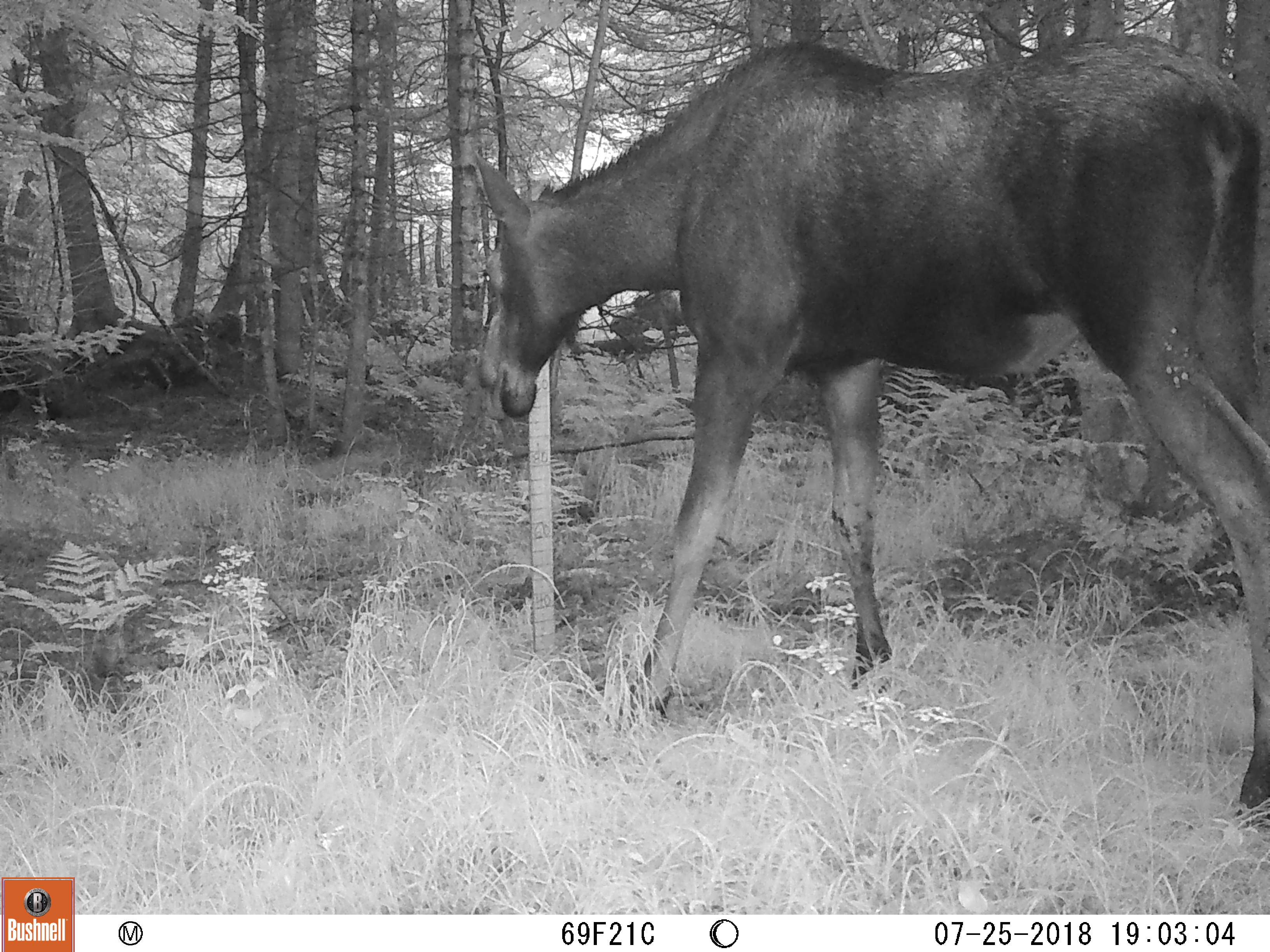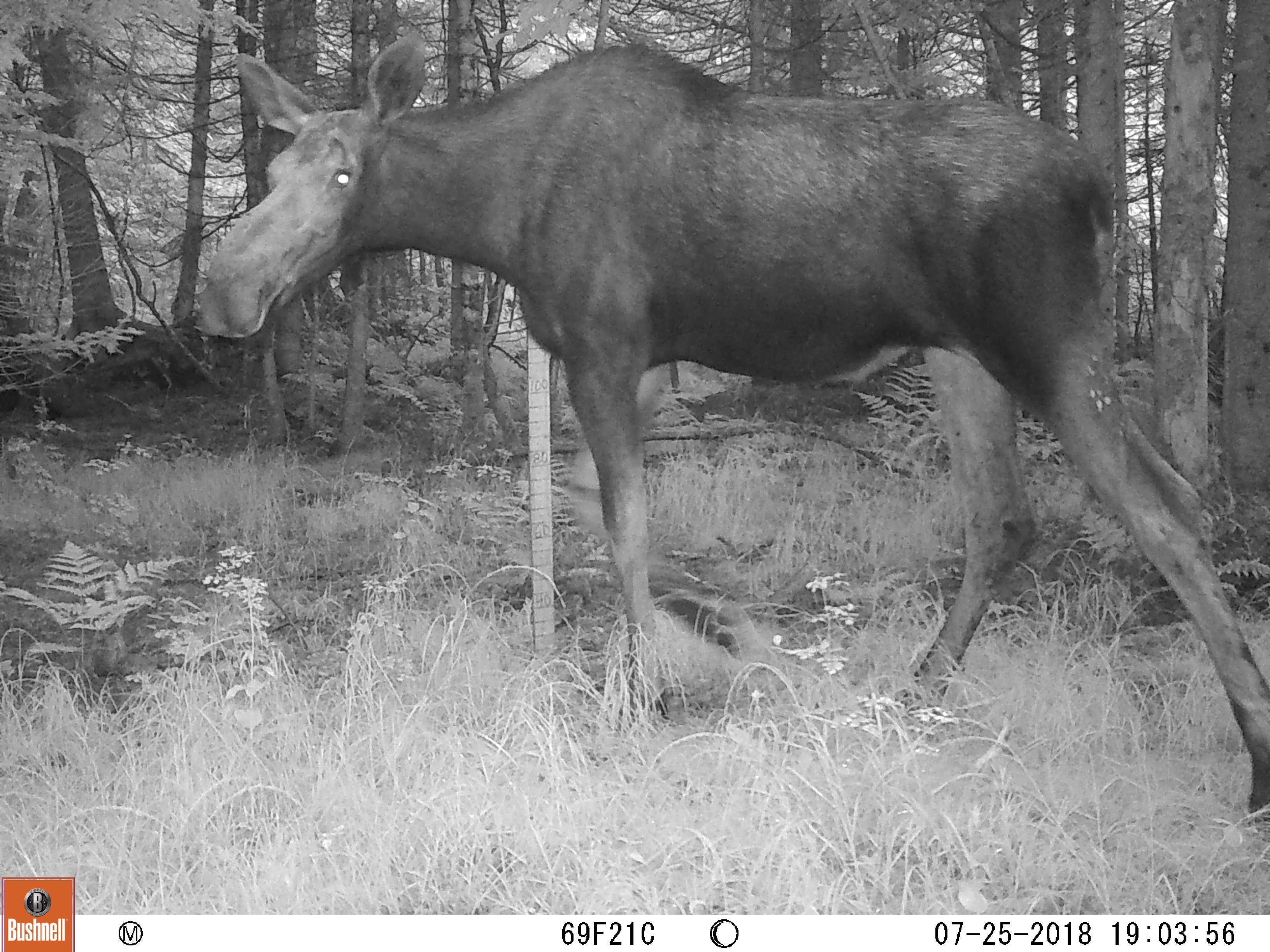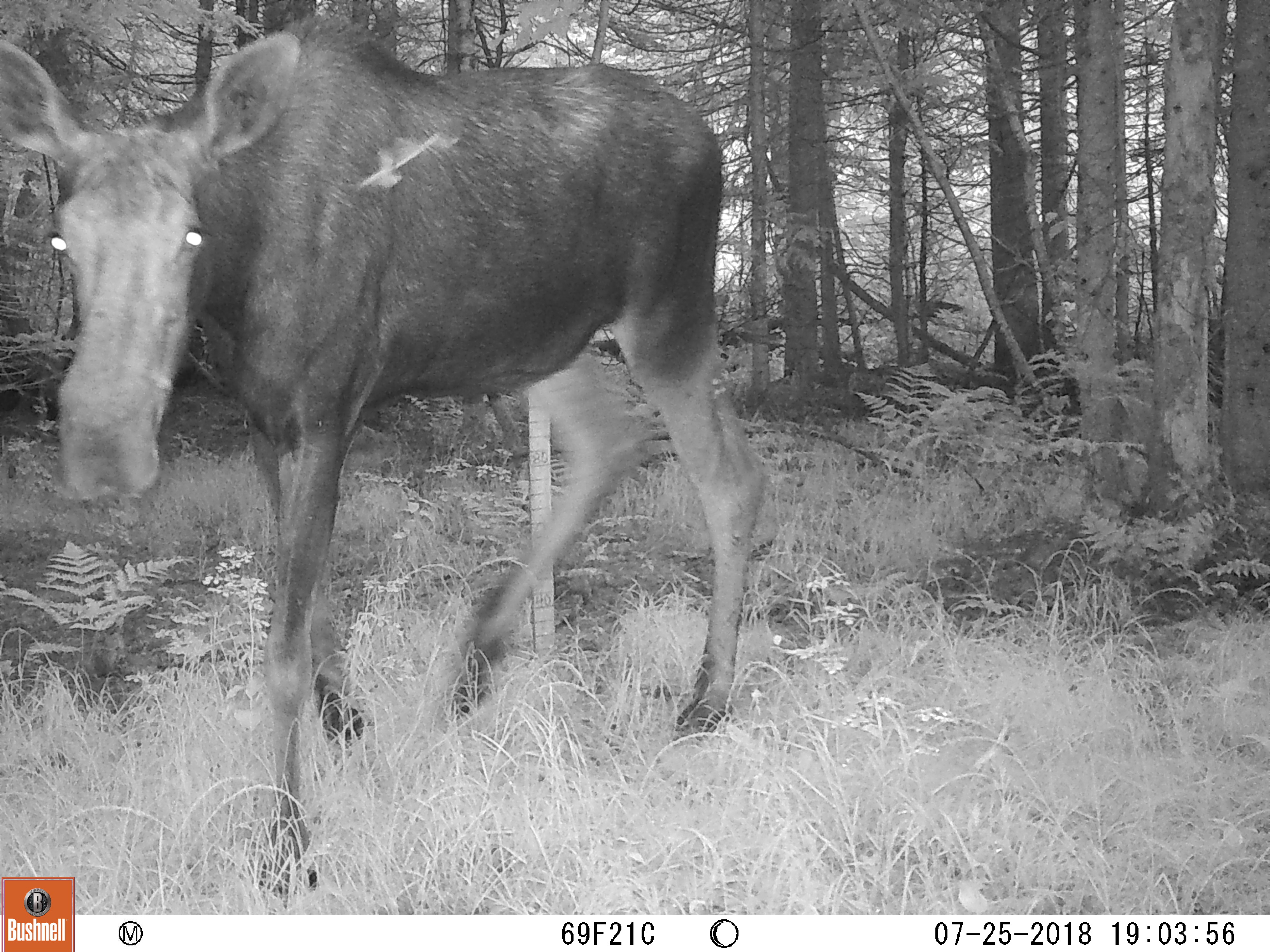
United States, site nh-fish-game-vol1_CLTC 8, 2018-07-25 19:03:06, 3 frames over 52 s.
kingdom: Animalia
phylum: Chordata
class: Mammalia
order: Artiodactyla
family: Cervidae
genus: Alces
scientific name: Alces alces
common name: moose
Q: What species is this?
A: Moose (Alces alces).